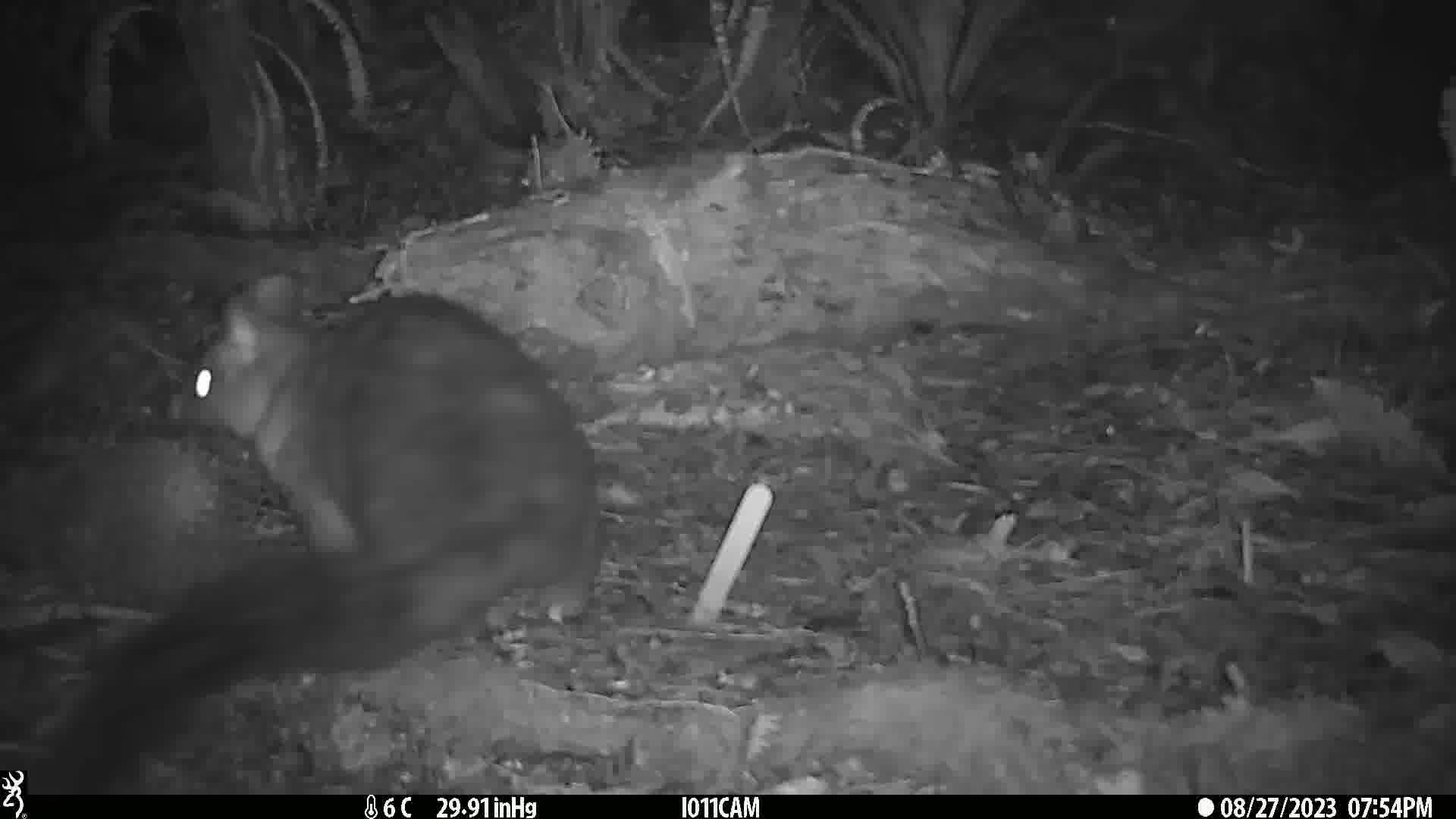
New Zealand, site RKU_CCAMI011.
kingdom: Animalia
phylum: Chordata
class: Mammalia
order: Diprotodontia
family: Phalangeridae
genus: Trichosurus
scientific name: Trichosurus vulpecula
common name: common brushtail possum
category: possum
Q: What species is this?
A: Possum (common brushtail possum) (Trichosurus vulpecula).